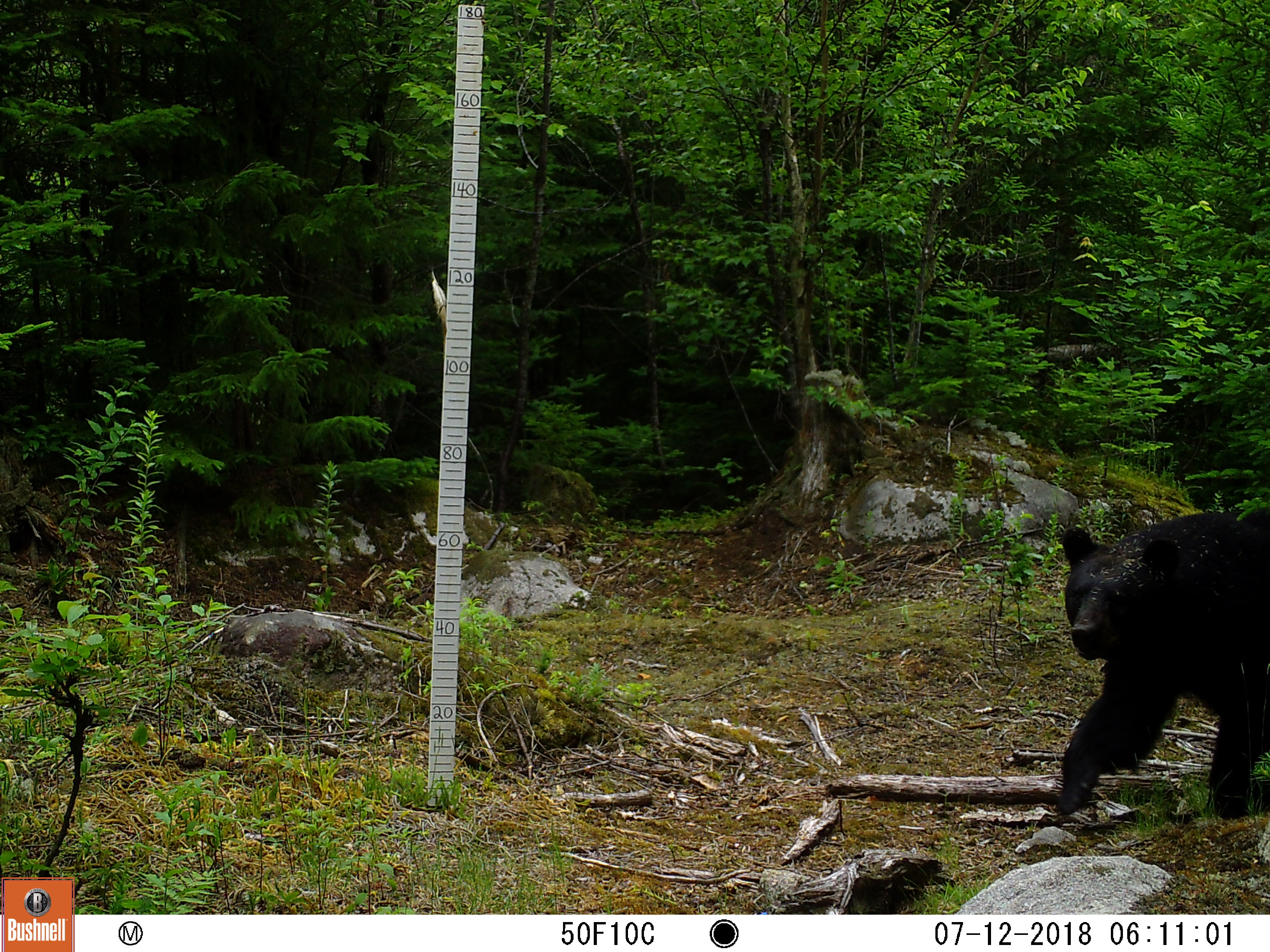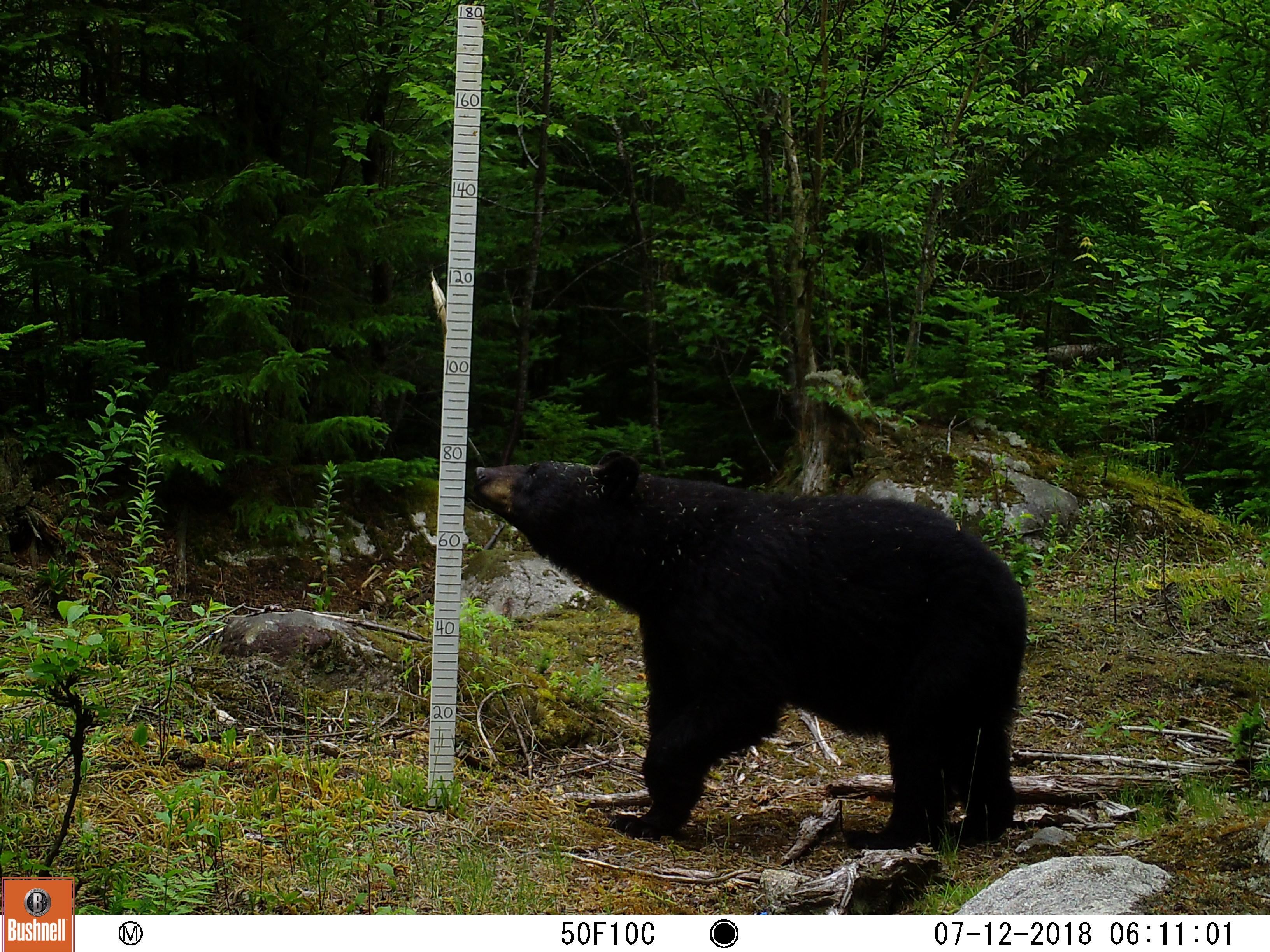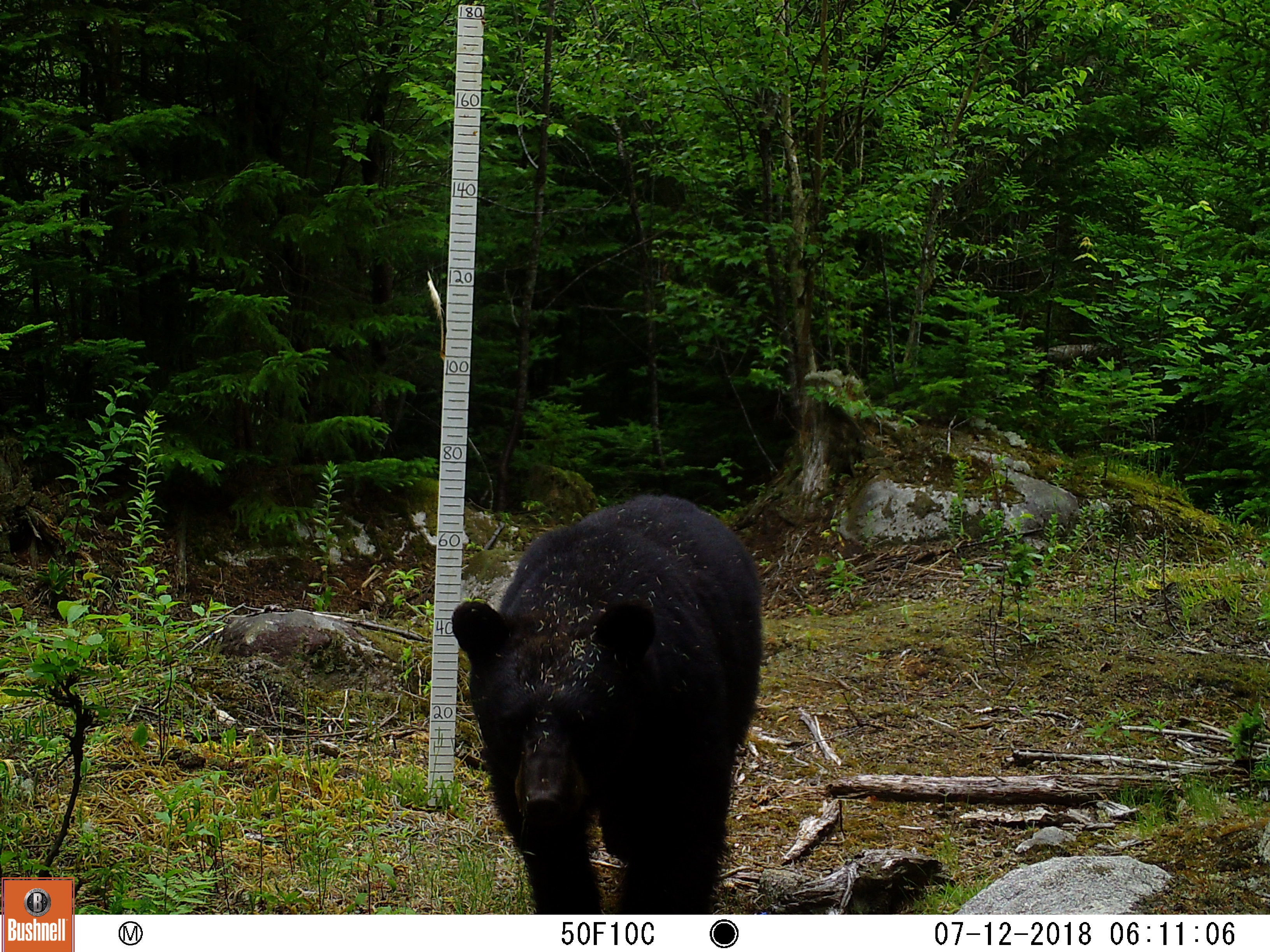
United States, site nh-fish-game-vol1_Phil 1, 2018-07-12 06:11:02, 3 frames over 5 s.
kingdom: Animalia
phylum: Chordata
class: Mammalia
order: Carnivora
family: Ursidae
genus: Ursus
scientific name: Ursus americanus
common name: black bear